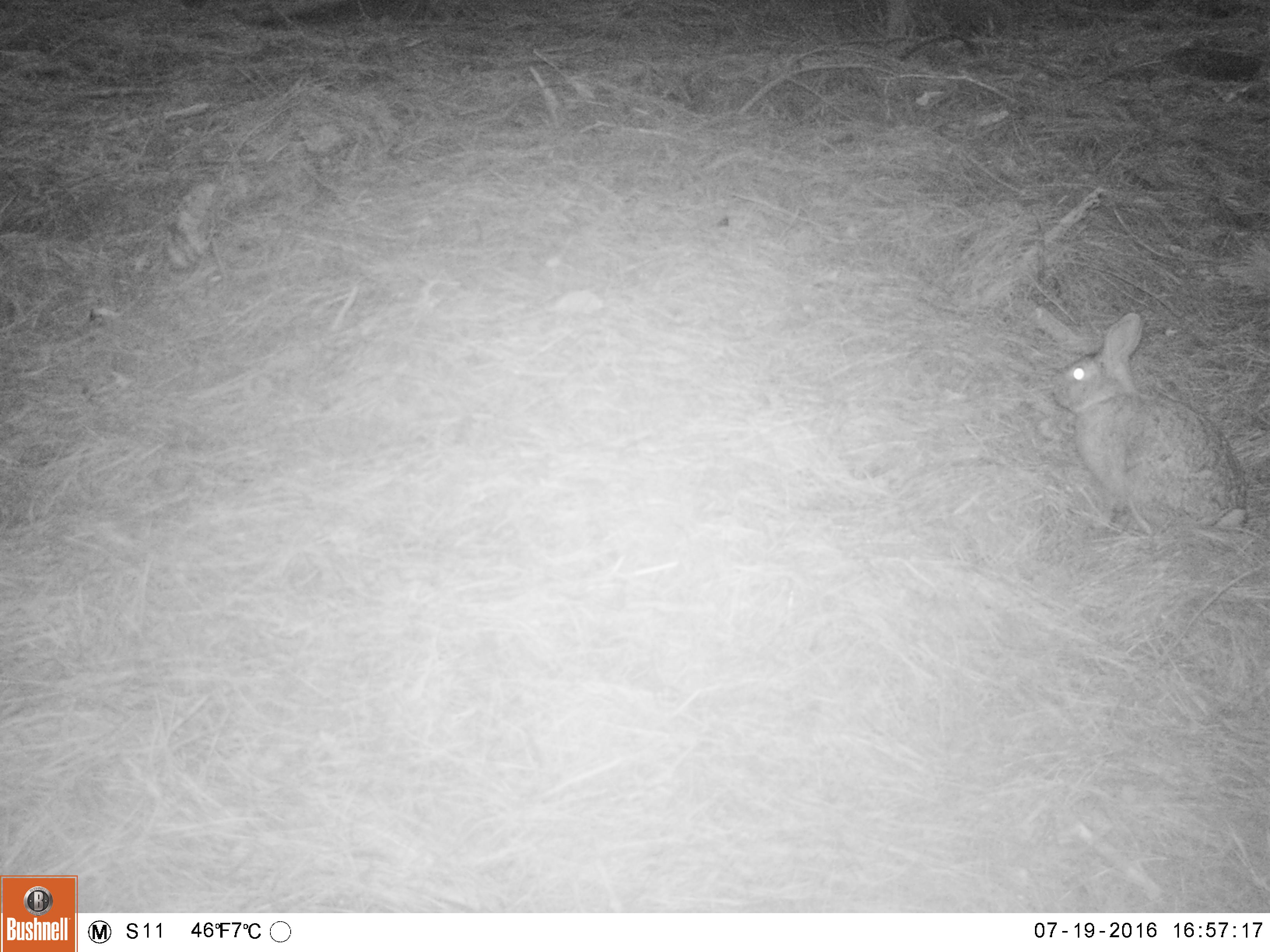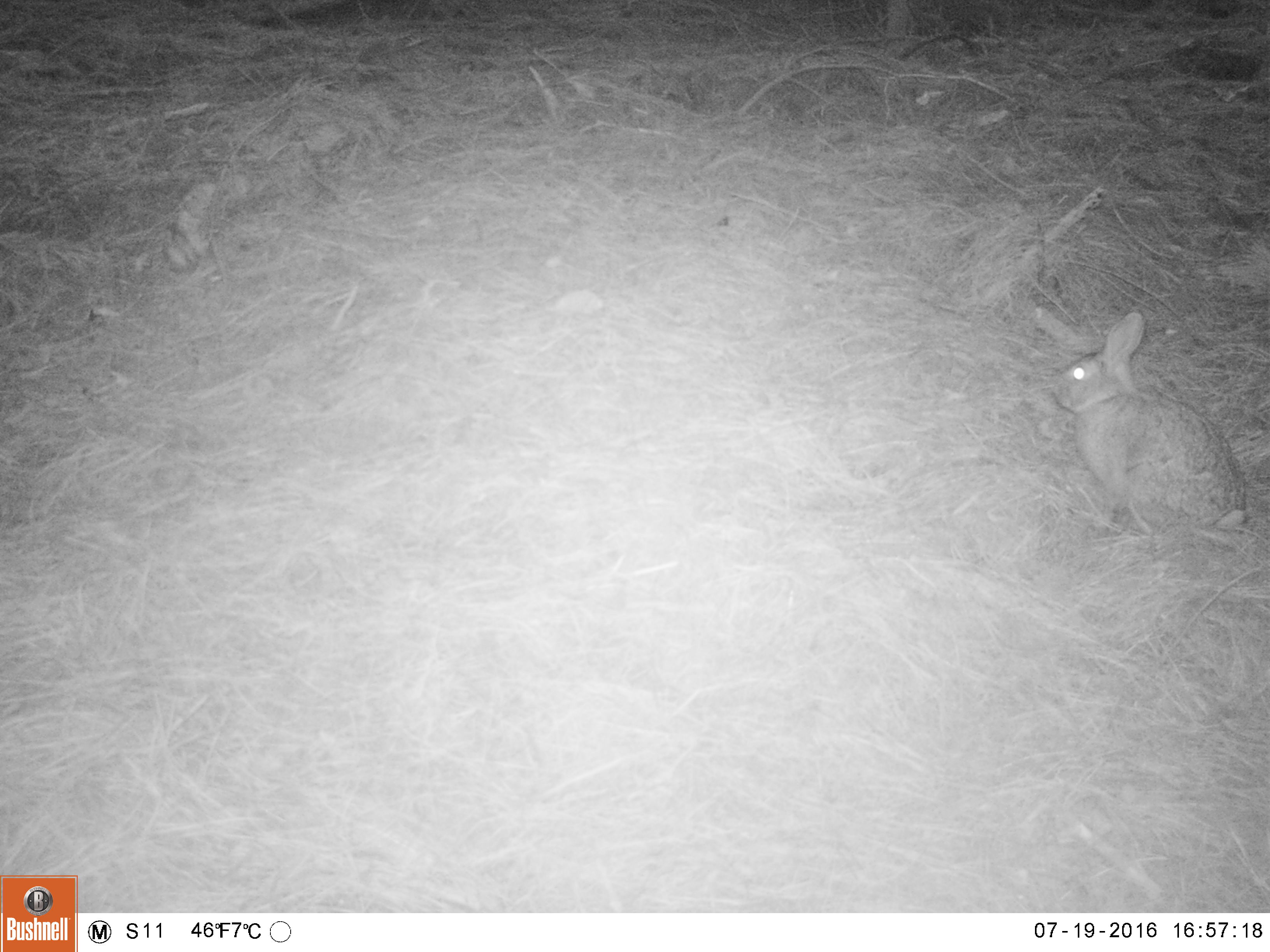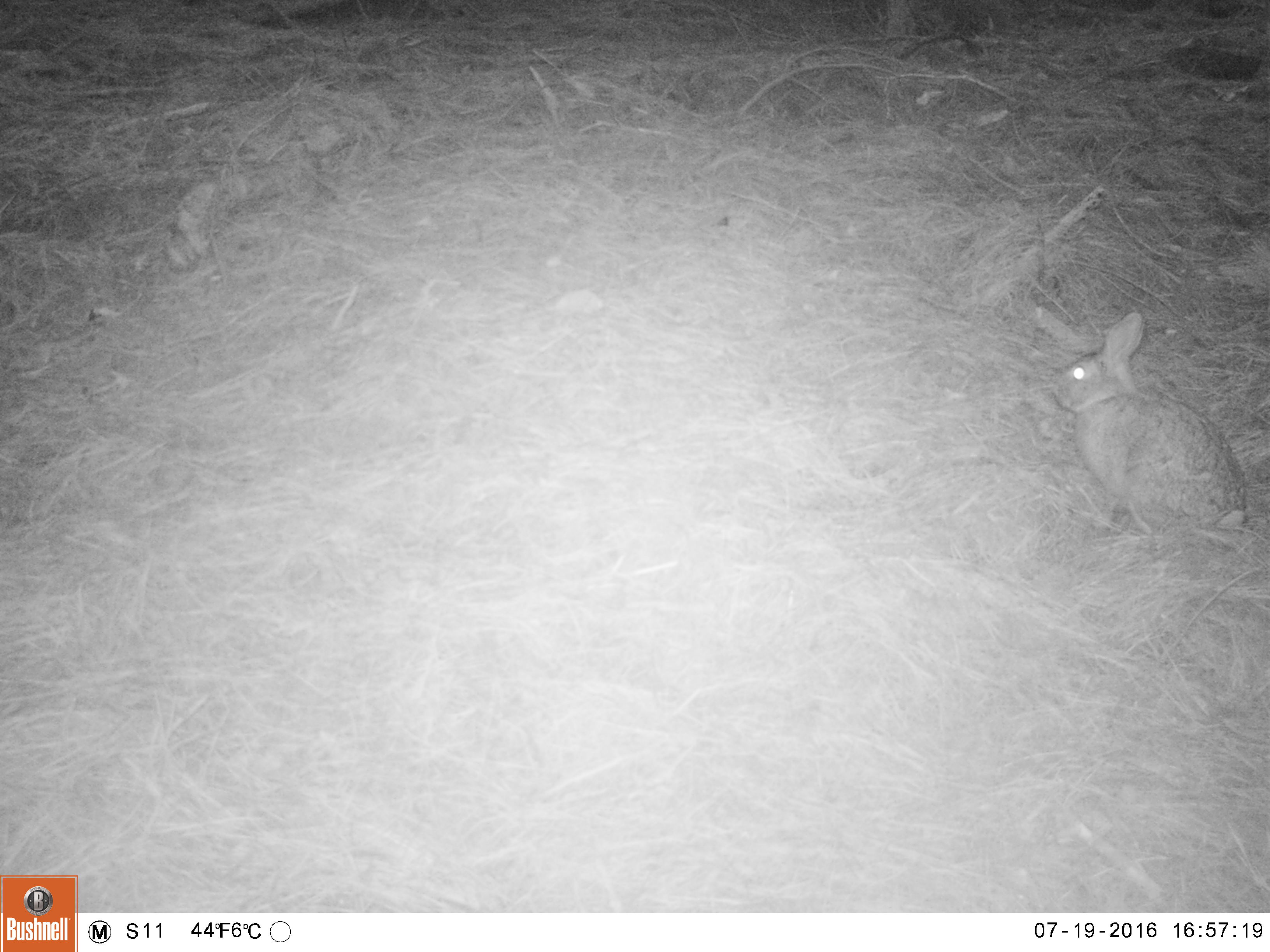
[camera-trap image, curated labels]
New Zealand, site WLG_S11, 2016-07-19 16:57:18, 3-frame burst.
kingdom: Animalia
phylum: Chordata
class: Mammalia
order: Lagomorpha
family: Leporidae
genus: Oryctolagus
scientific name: Oryctolagus cuniculus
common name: european rabbit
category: rabbit